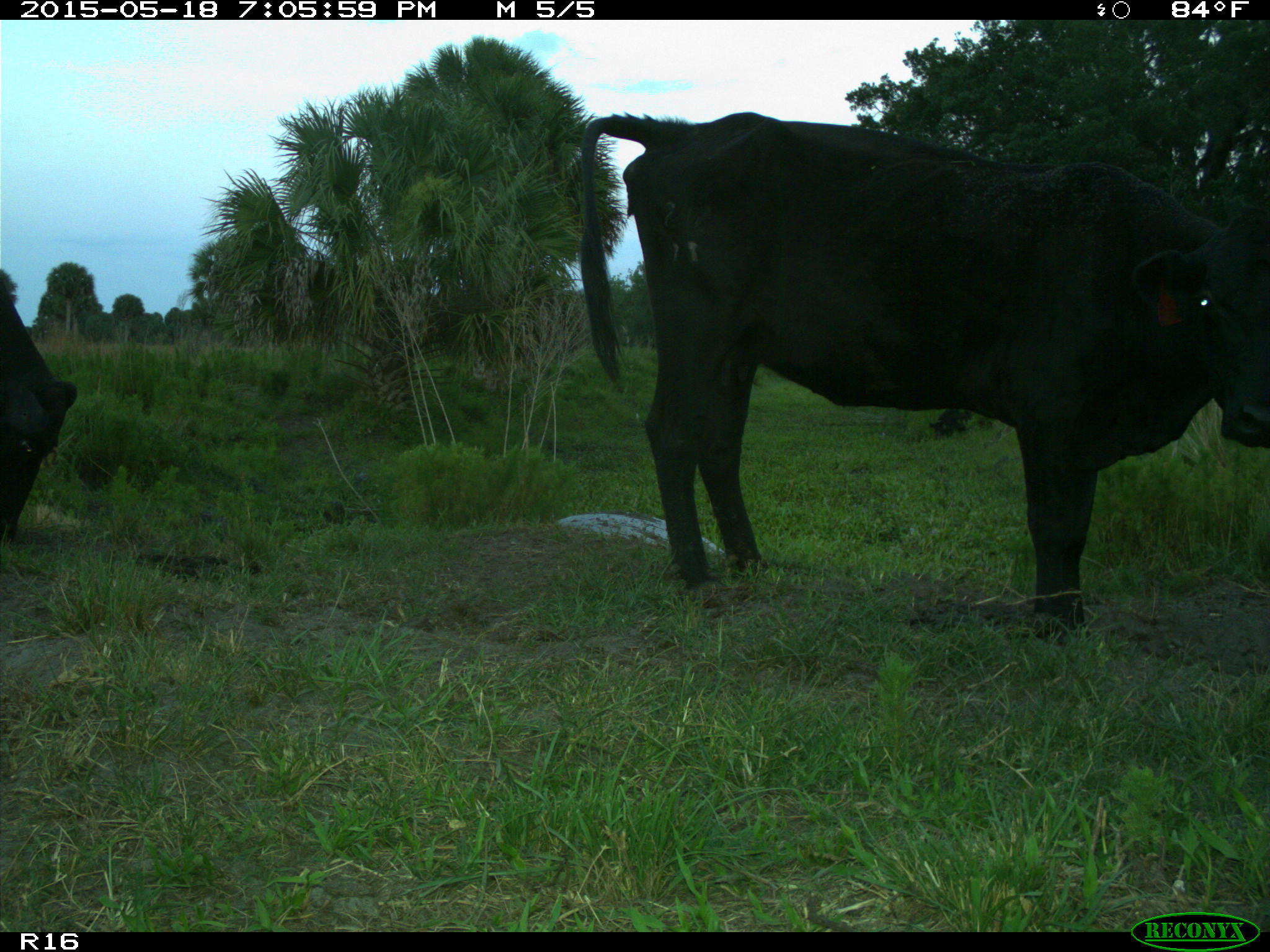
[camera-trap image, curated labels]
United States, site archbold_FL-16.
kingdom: Animalia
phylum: Chordata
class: Mammalia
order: Artiodactyla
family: Suidae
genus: Sus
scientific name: Sus scrofa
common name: wild boar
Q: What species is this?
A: Sus scrofa (wild boar).